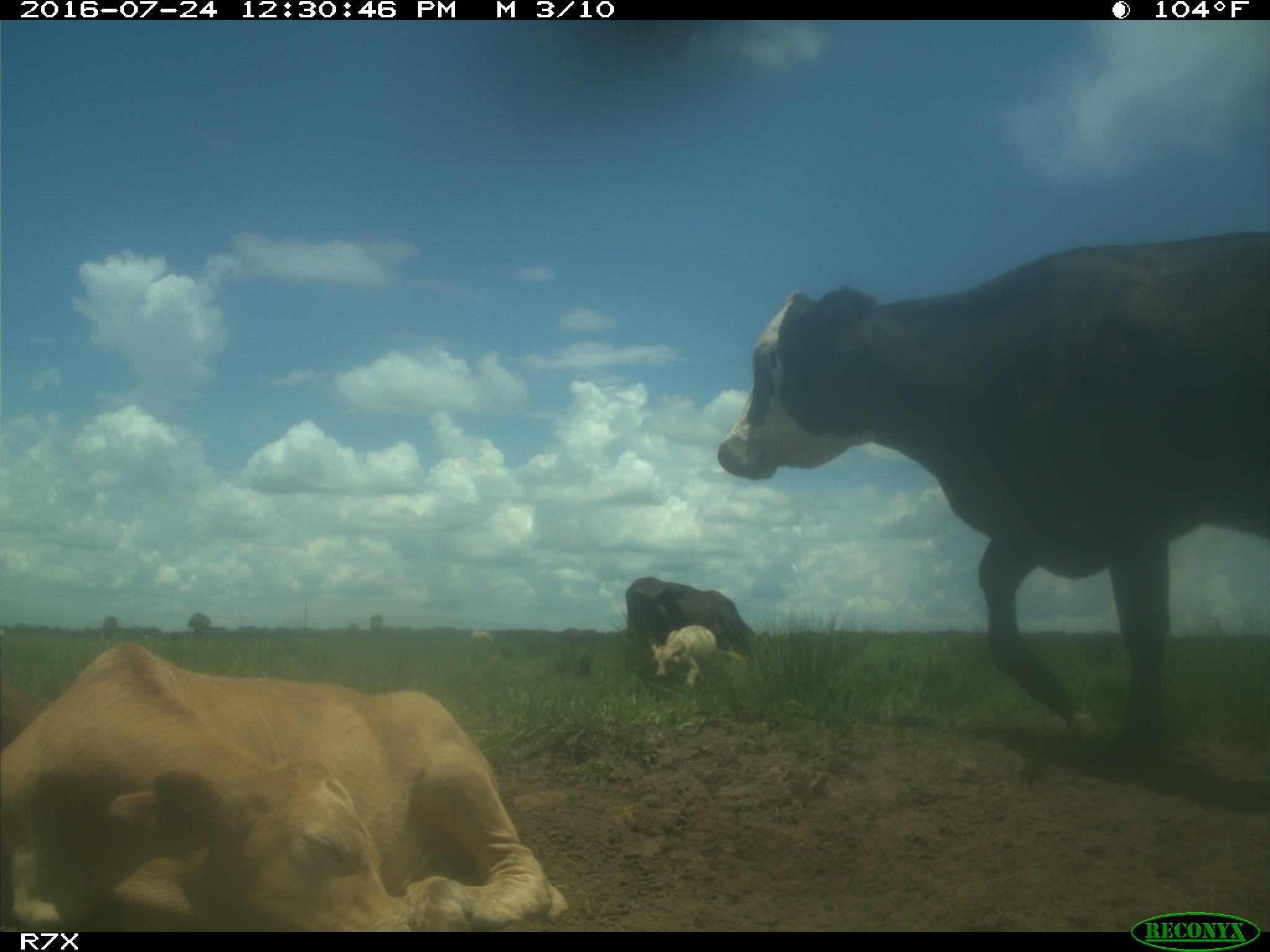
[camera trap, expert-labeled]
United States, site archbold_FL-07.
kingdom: Animalia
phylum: Chordata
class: Mammalia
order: Artiodactyla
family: Bovidae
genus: Bos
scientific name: Bos taurus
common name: domestic cow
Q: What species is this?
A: Bos taurus (domestic cow).